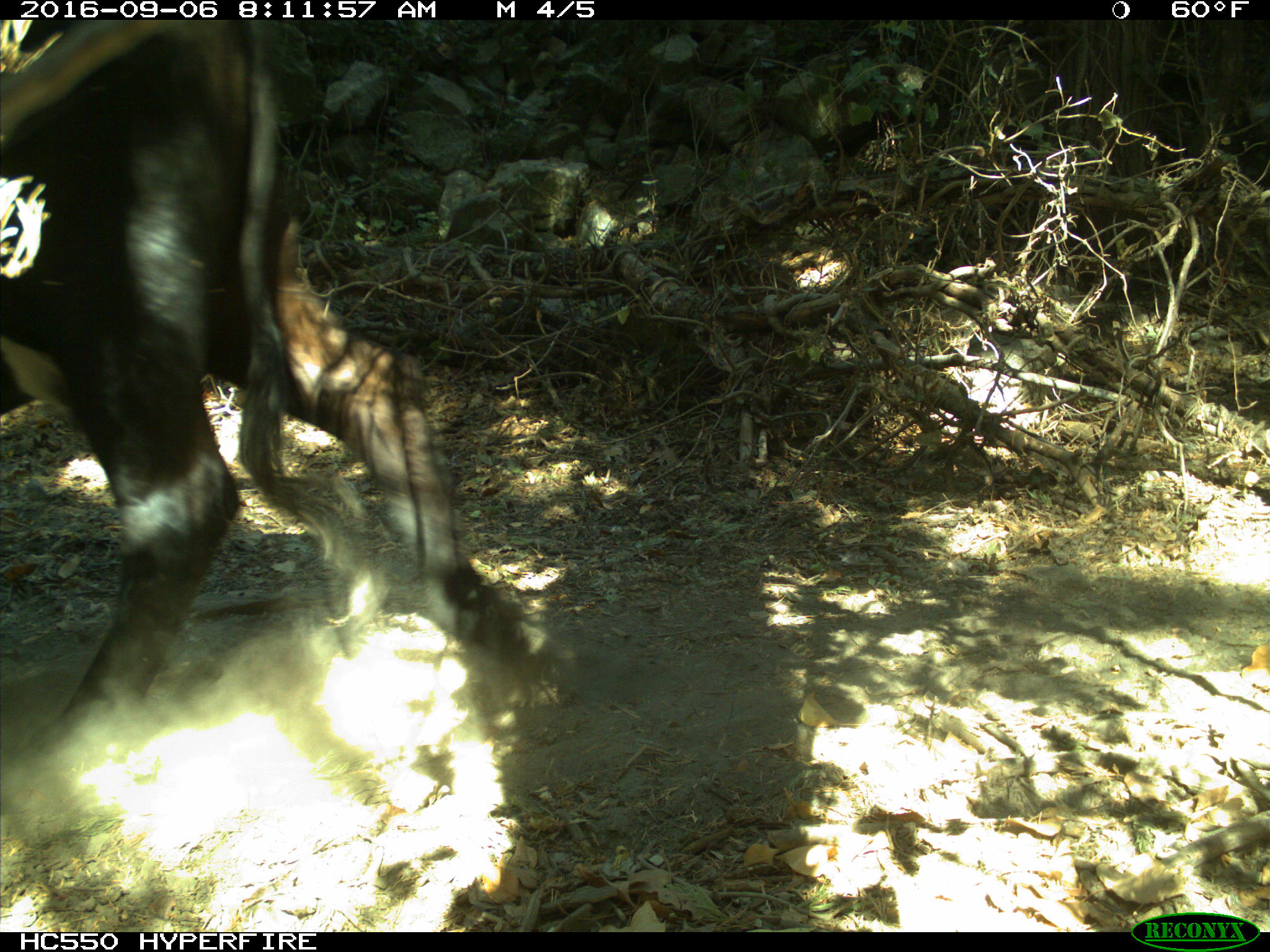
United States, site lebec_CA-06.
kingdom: Animalia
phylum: Chordata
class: Mammalia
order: Artiodactyla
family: Bovidae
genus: Bos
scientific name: Bos taurus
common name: domestic cow